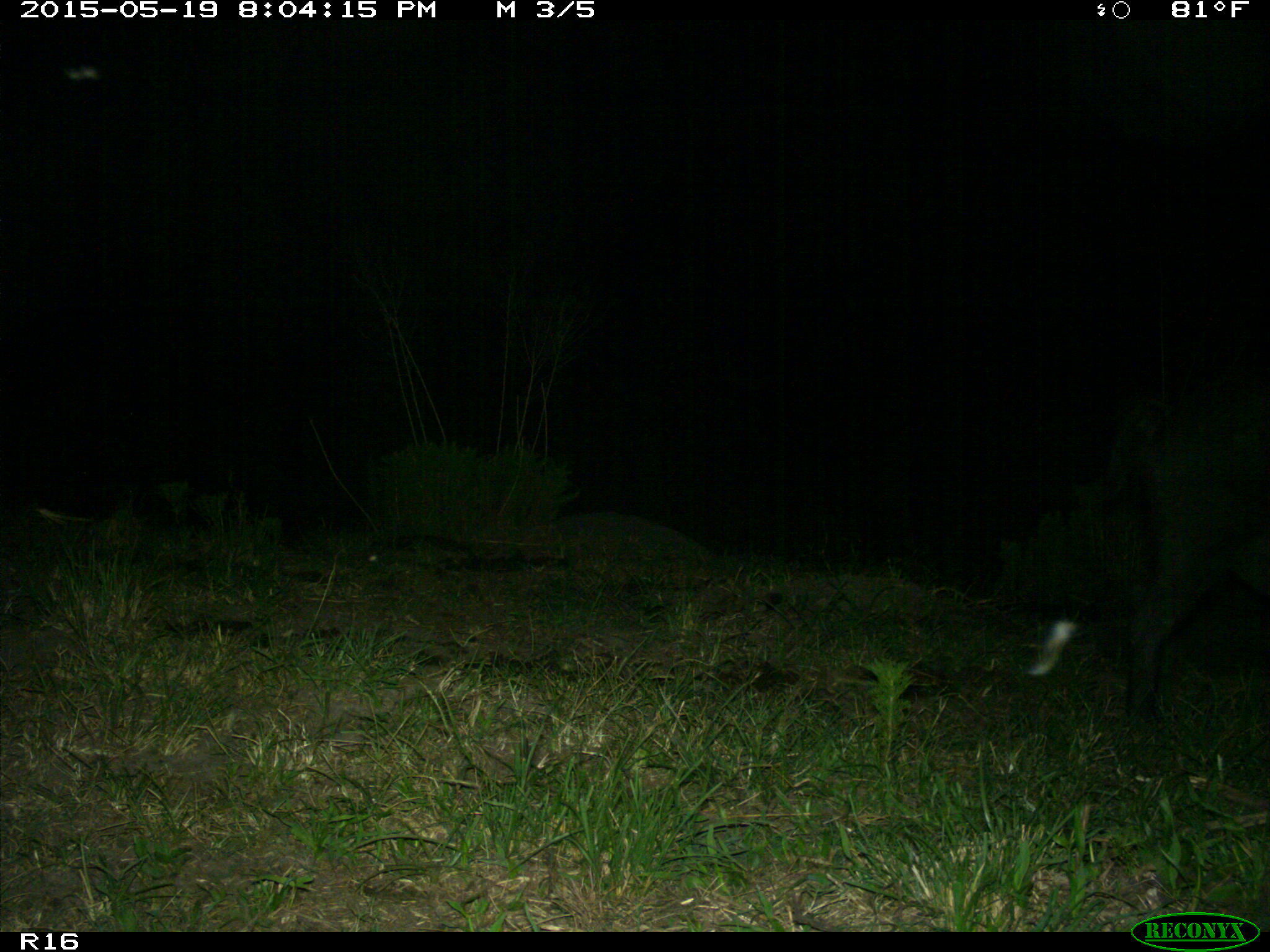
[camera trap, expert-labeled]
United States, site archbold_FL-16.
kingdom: Animalia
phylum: Chordata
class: Mammalia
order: Artiodactyla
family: Suidae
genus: Sus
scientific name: Sus scrofa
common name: wild boar